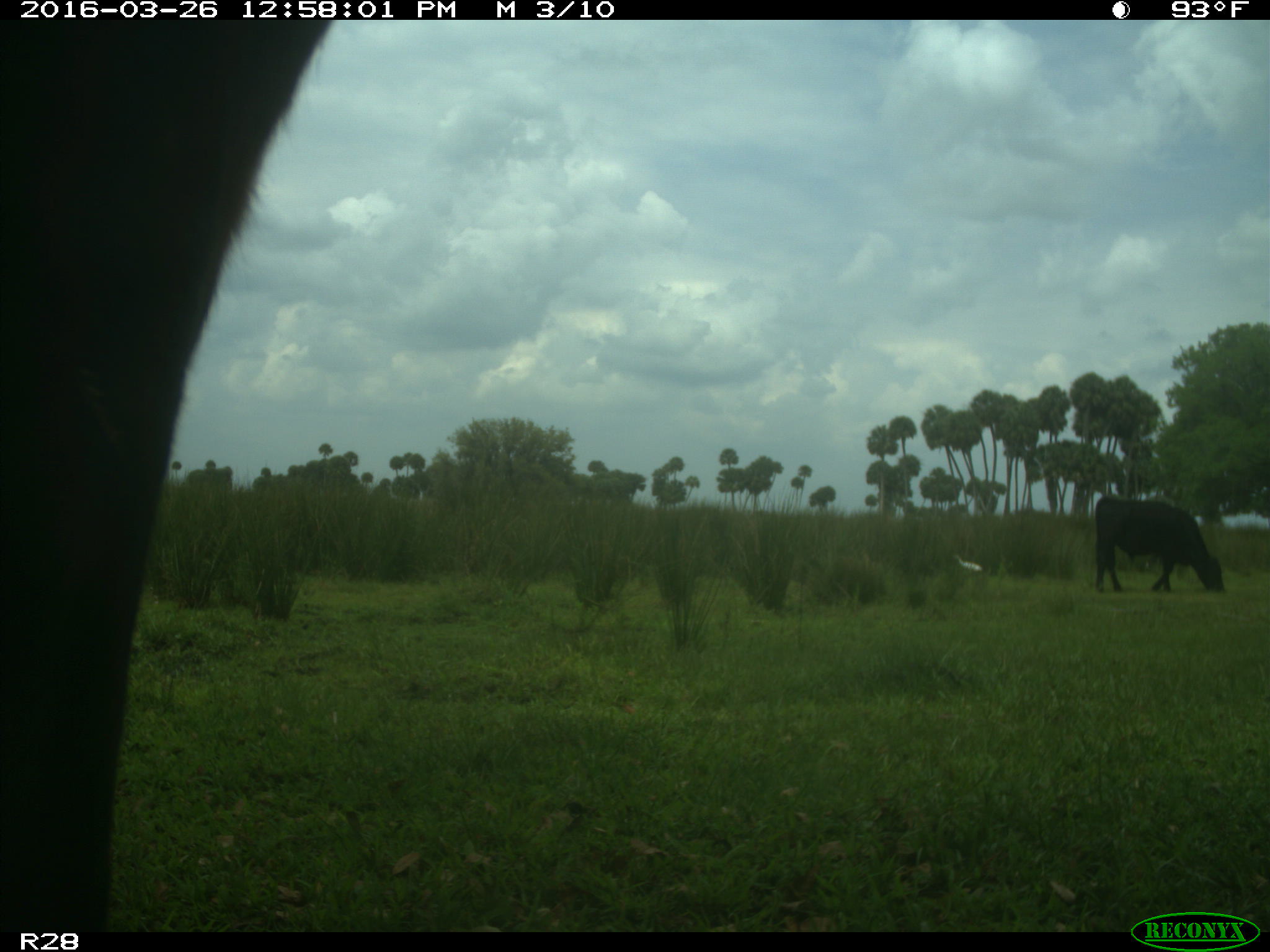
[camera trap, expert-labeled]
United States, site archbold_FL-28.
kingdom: Animalia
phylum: Chordata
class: Mammalia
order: Artiodactyla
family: Bovidae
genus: Bos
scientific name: Bos taurus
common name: domestic cow